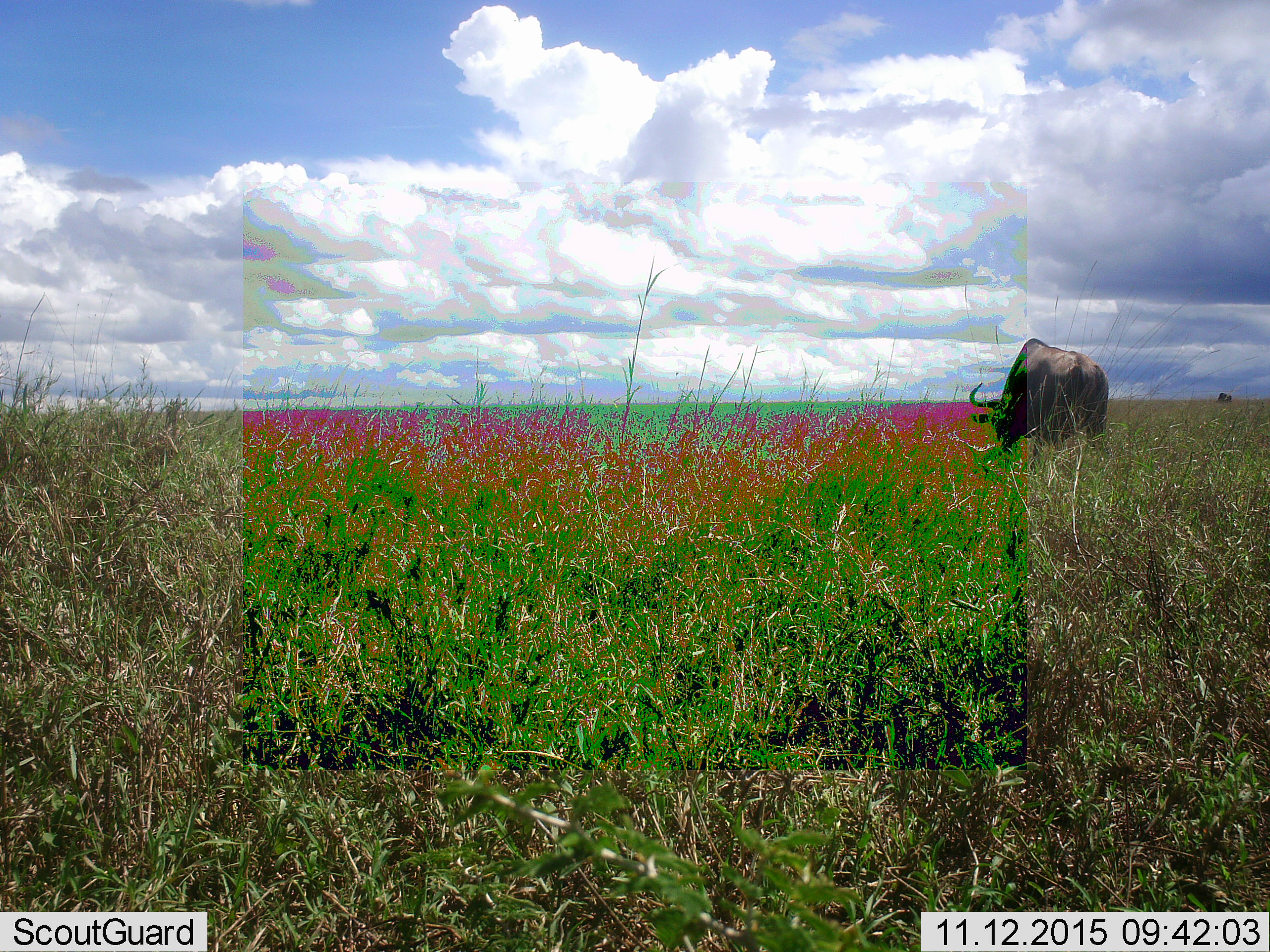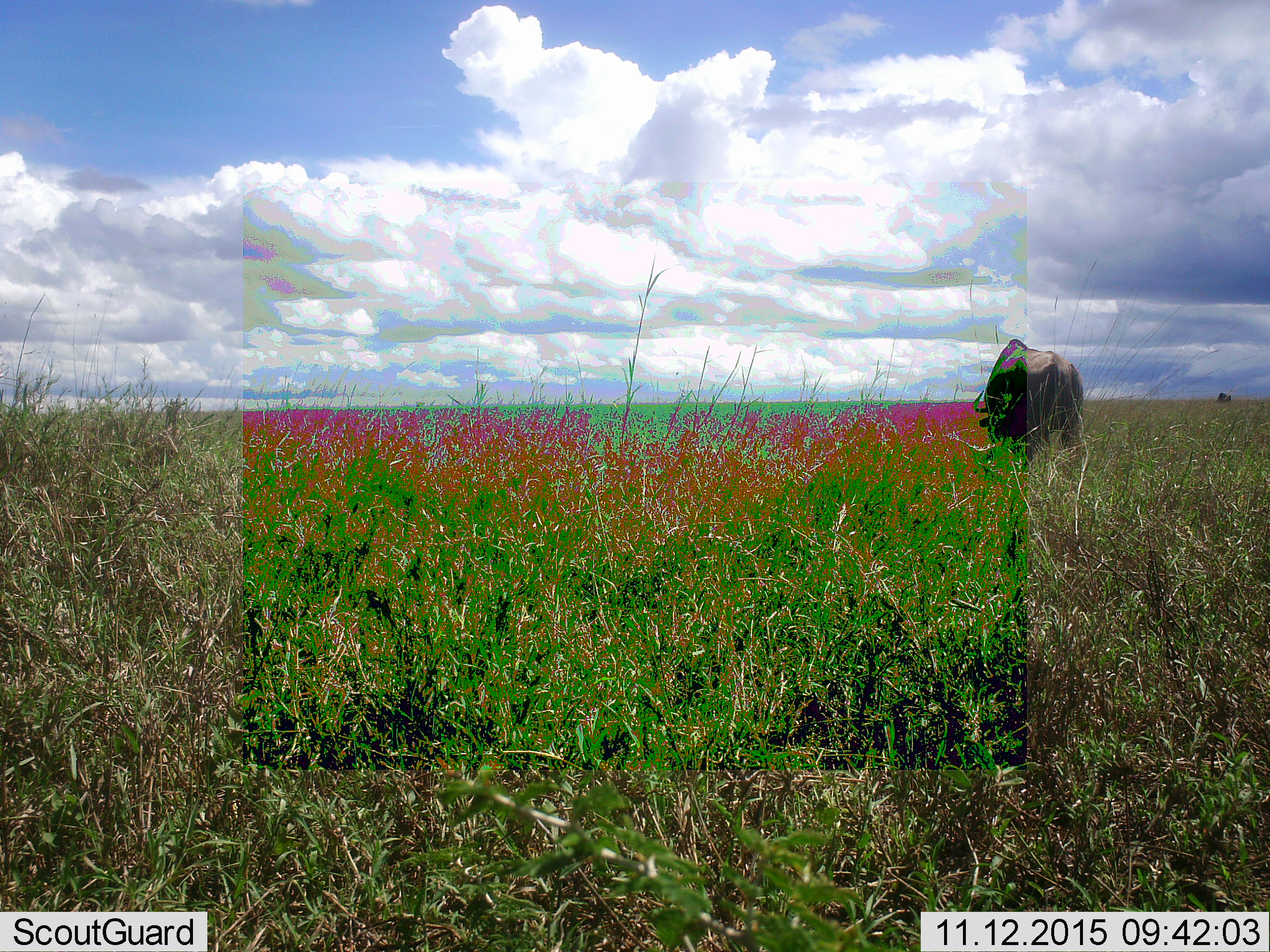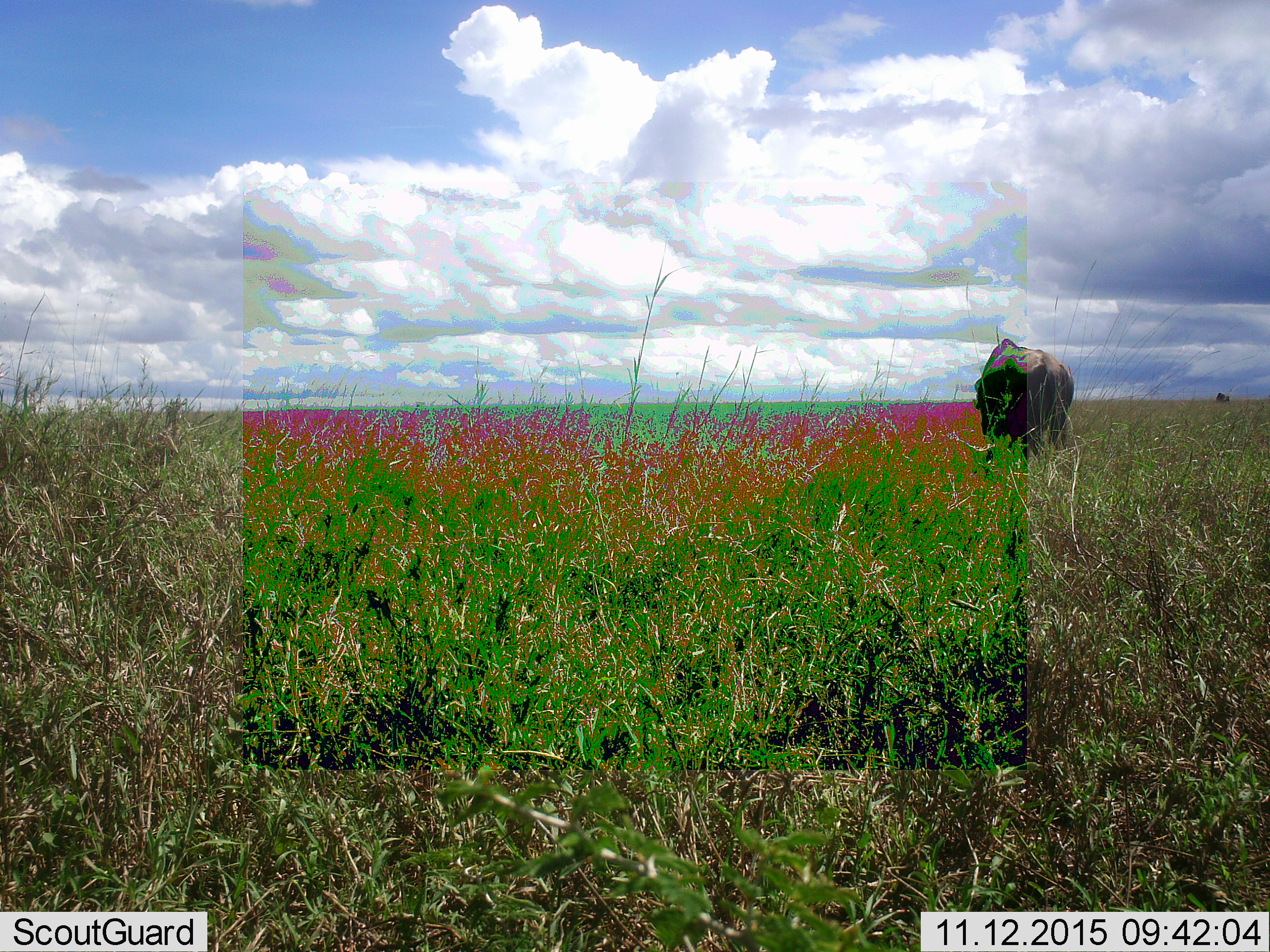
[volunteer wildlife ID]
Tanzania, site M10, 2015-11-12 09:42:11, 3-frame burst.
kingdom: Animalia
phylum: Chordata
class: Mammalia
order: Artiodactyla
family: Bovidae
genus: Connochaetes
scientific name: Connochaetes taurinus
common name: blue wildebeest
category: wildebeest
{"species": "wildebeest (blue wildebeest) (Connochaetes taurinus)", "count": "2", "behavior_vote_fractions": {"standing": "33%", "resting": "0%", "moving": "67%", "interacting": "0%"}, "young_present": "0%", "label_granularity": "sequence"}